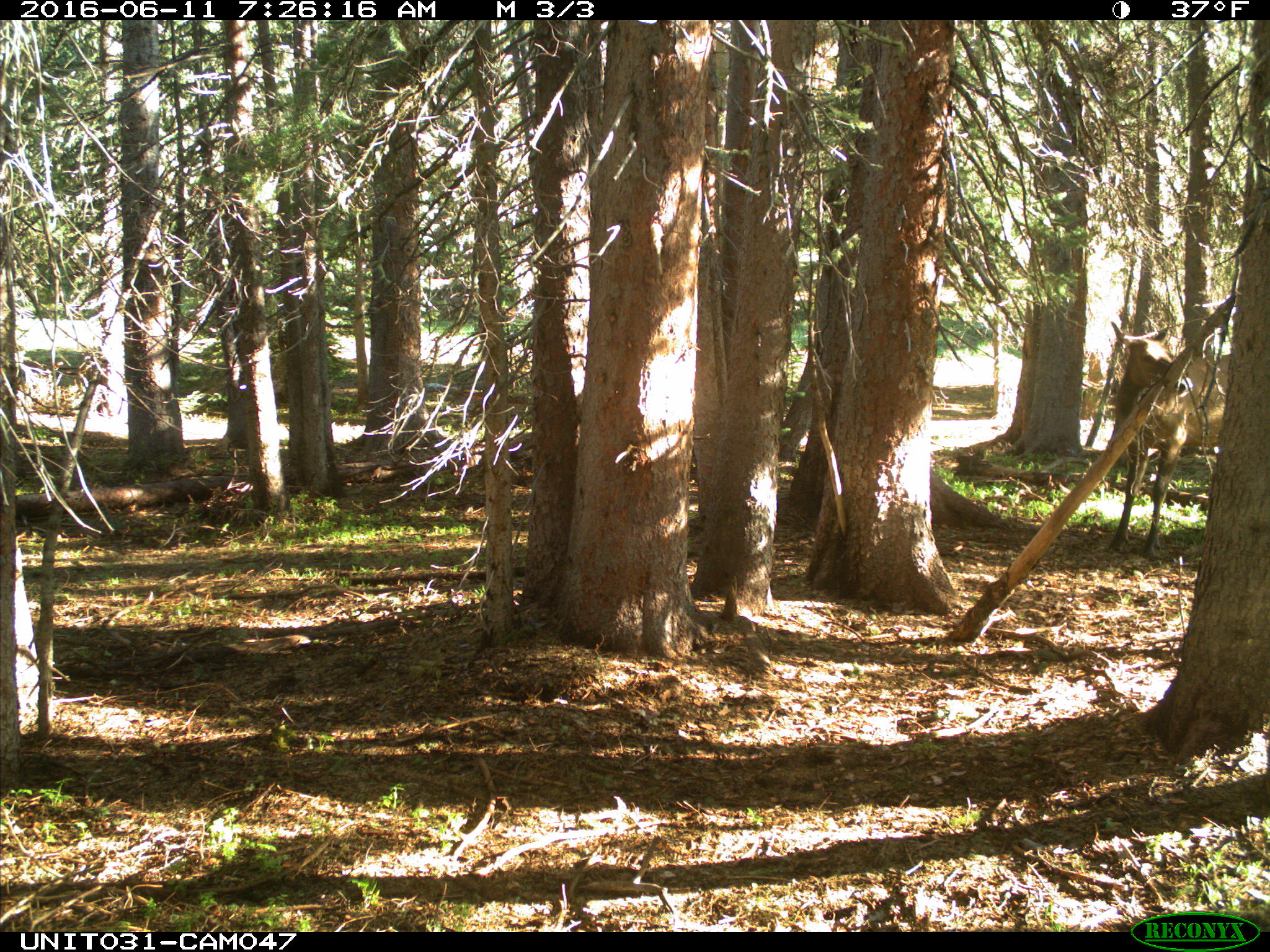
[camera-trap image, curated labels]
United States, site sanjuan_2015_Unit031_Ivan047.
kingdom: Animalia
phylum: Chordata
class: Mammalia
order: Artiodactyla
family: Cervidae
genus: Cervus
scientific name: Cervus elaphus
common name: red deer